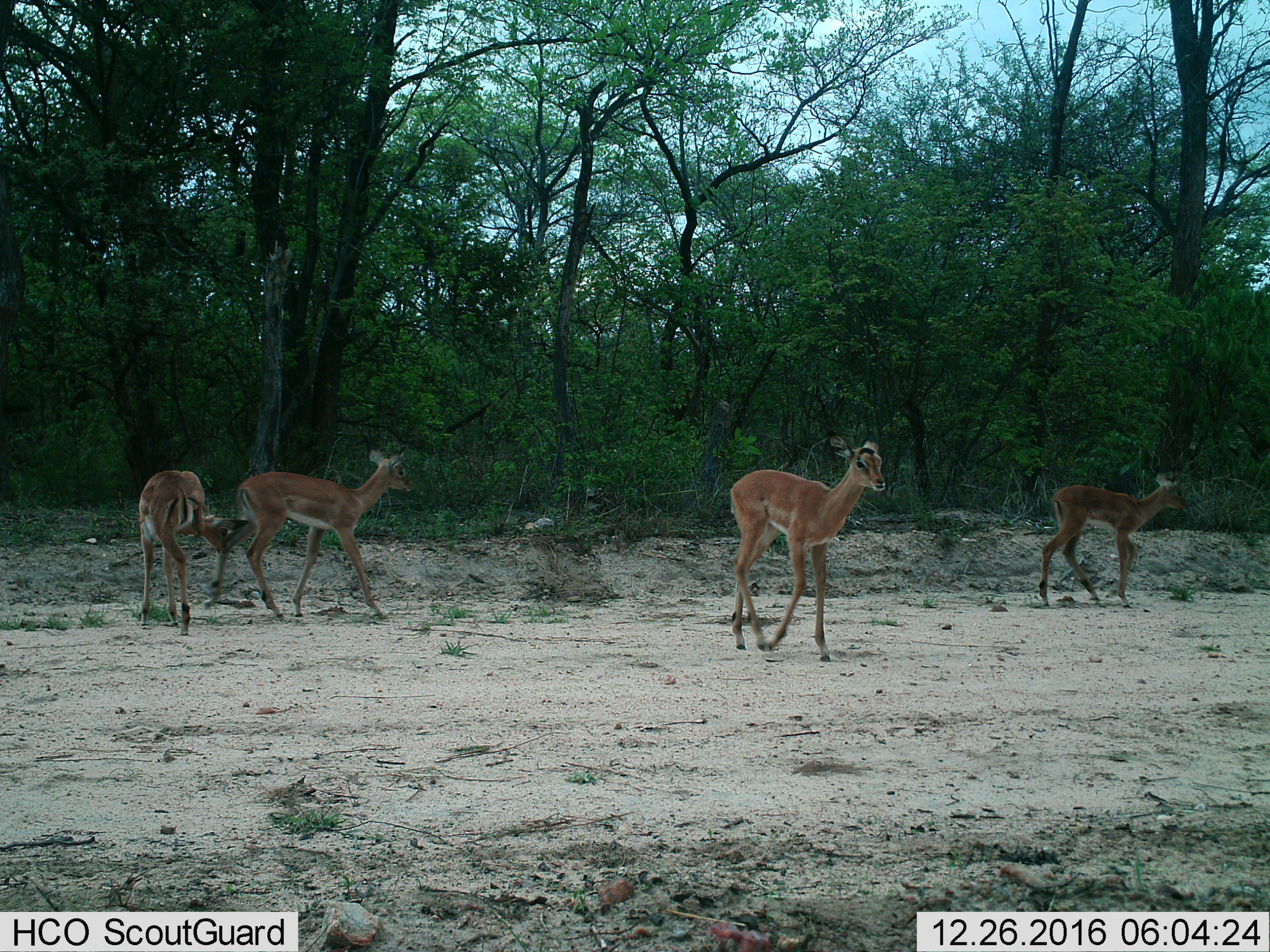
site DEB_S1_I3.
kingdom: Animalia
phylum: Chordata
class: Mammalia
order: Artiodactyla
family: Bovidae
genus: Aepyceros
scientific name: Aepyceros melampus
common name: impala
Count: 4.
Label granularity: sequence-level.